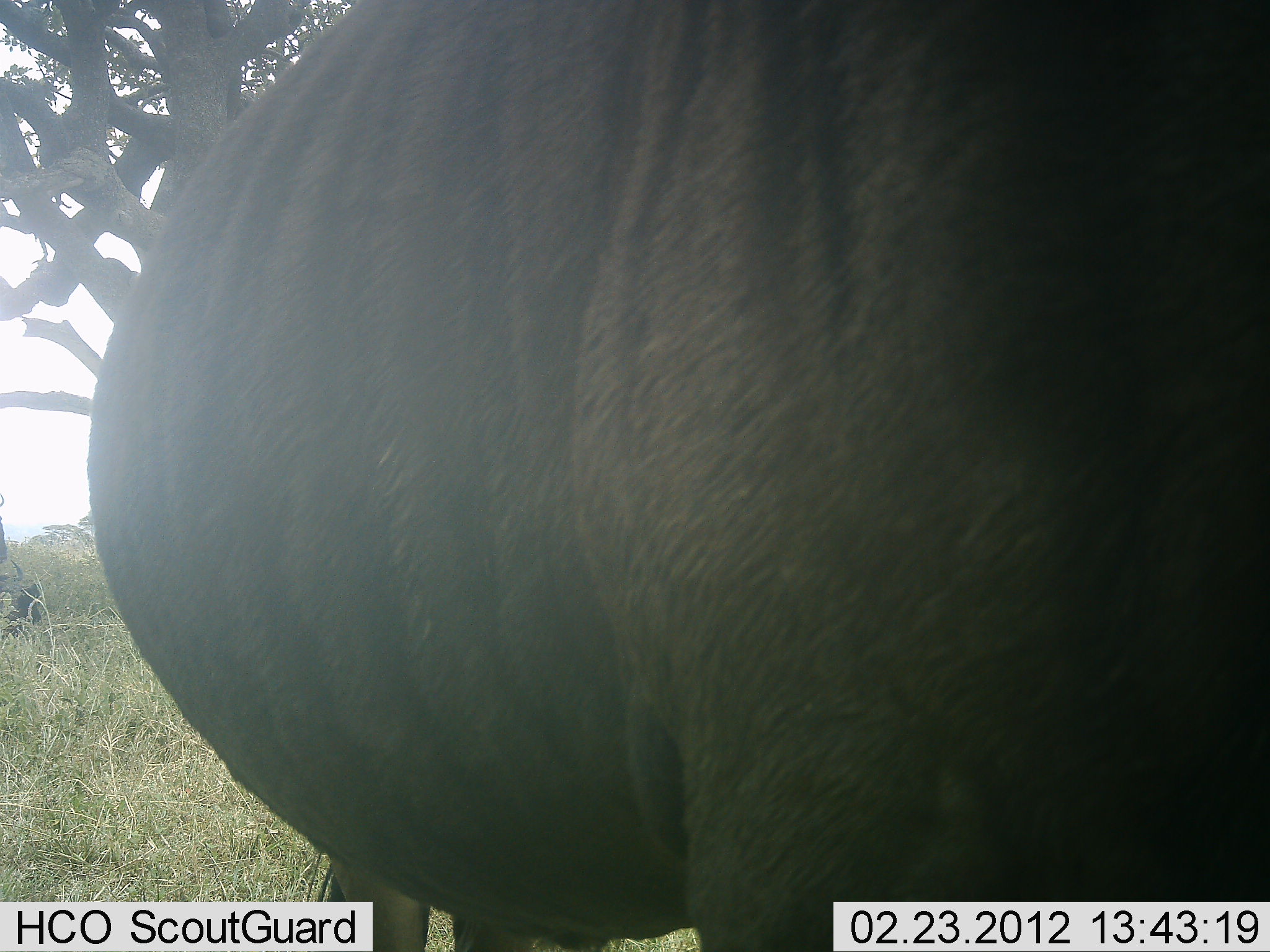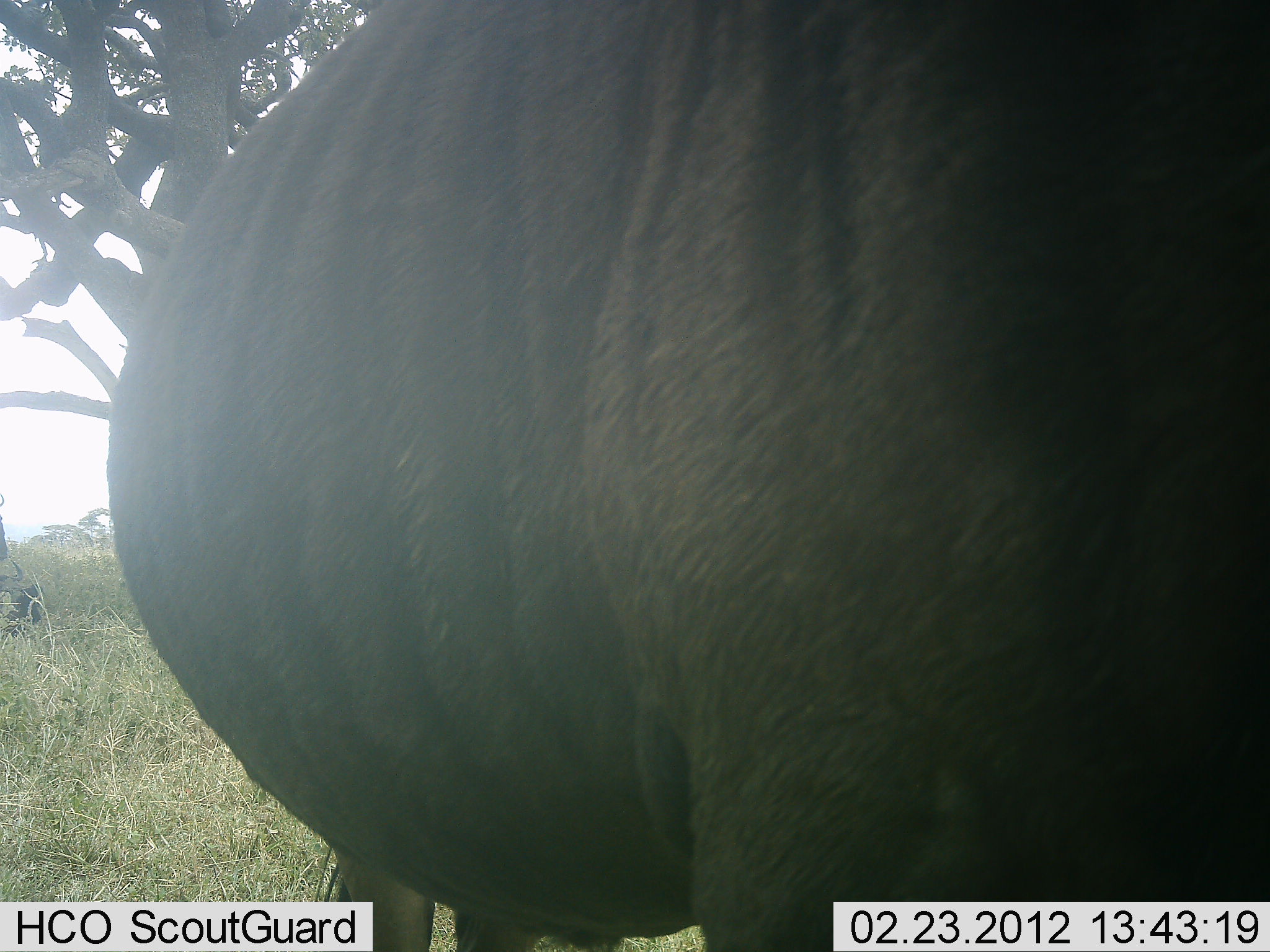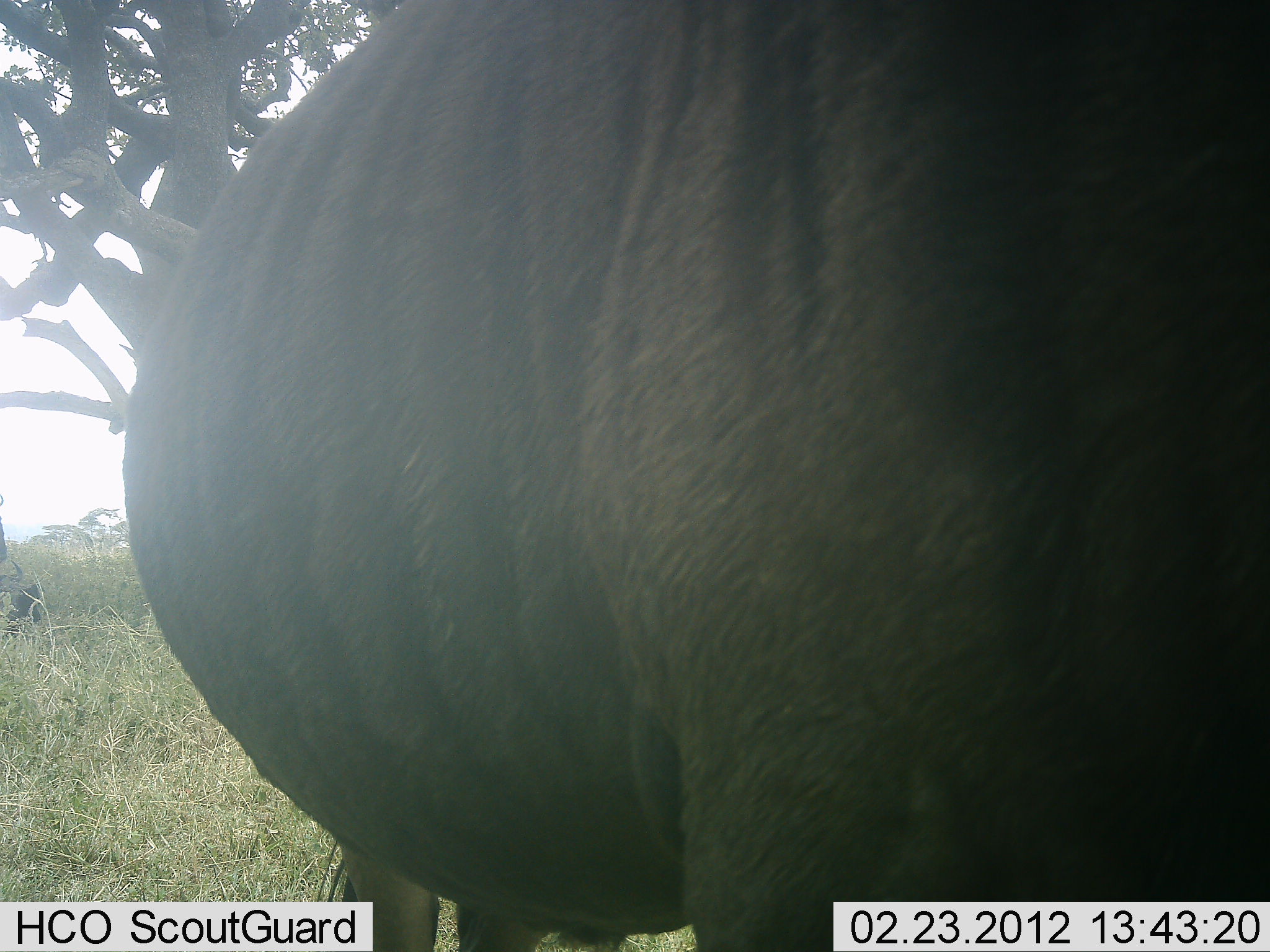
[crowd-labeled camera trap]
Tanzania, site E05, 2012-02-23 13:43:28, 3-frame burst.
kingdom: Animalia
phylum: Chordata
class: Mammalia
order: Artiodactyla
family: Bovidae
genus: Connochaetes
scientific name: Connochaetes taurinus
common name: blue wildebeest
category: wildebeest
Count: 1.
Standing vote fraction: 100%.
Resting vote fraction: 7%.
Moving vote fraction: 0%.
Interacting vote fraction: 0%.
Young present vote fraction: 0%.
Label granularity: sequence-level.